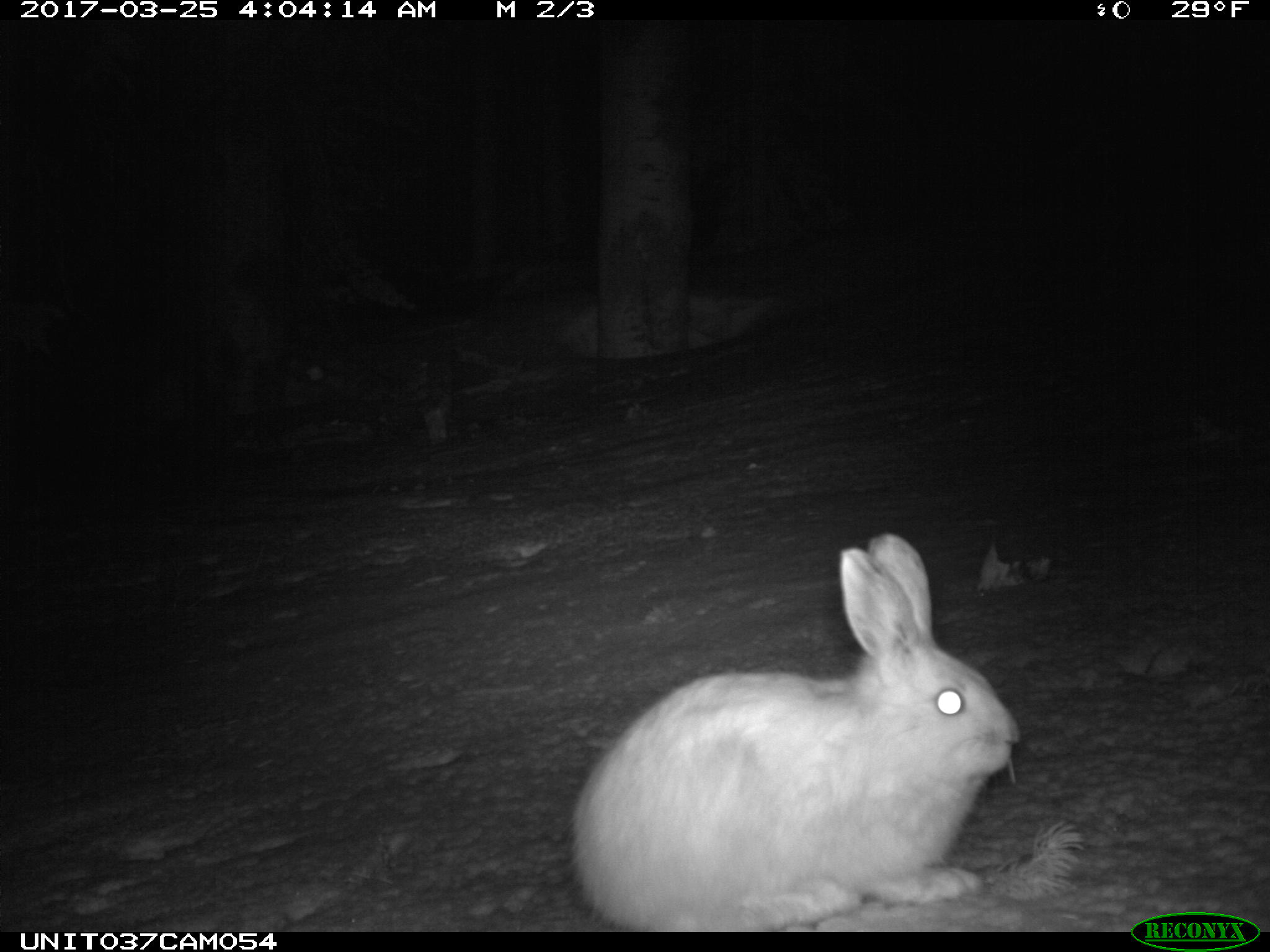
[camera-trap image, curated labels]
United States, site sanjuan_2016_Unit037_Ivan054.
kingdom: Animalia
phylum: Chordata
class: Mammalia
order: Lagomorpha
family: Leporidae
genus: Lepus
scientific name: Lepus americanus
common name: snowshoe hare